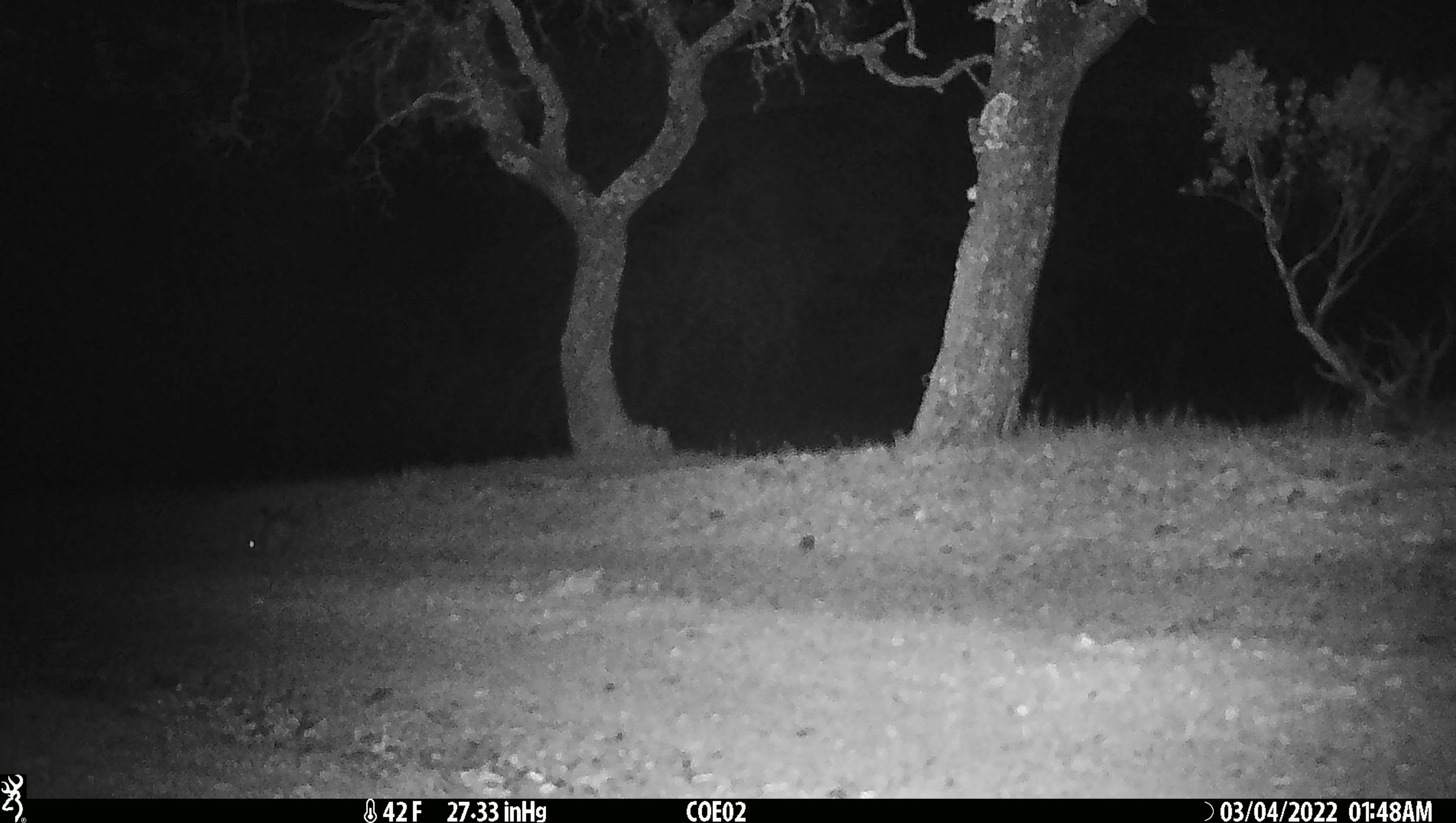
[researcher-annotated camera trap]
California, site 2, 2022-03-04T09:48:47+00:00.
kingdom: Animalia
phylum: Chordata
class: Mammalia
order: Lagomorpha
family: Leporidae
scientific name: Leporidae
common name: rabbit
Rabbit (Leporidae).